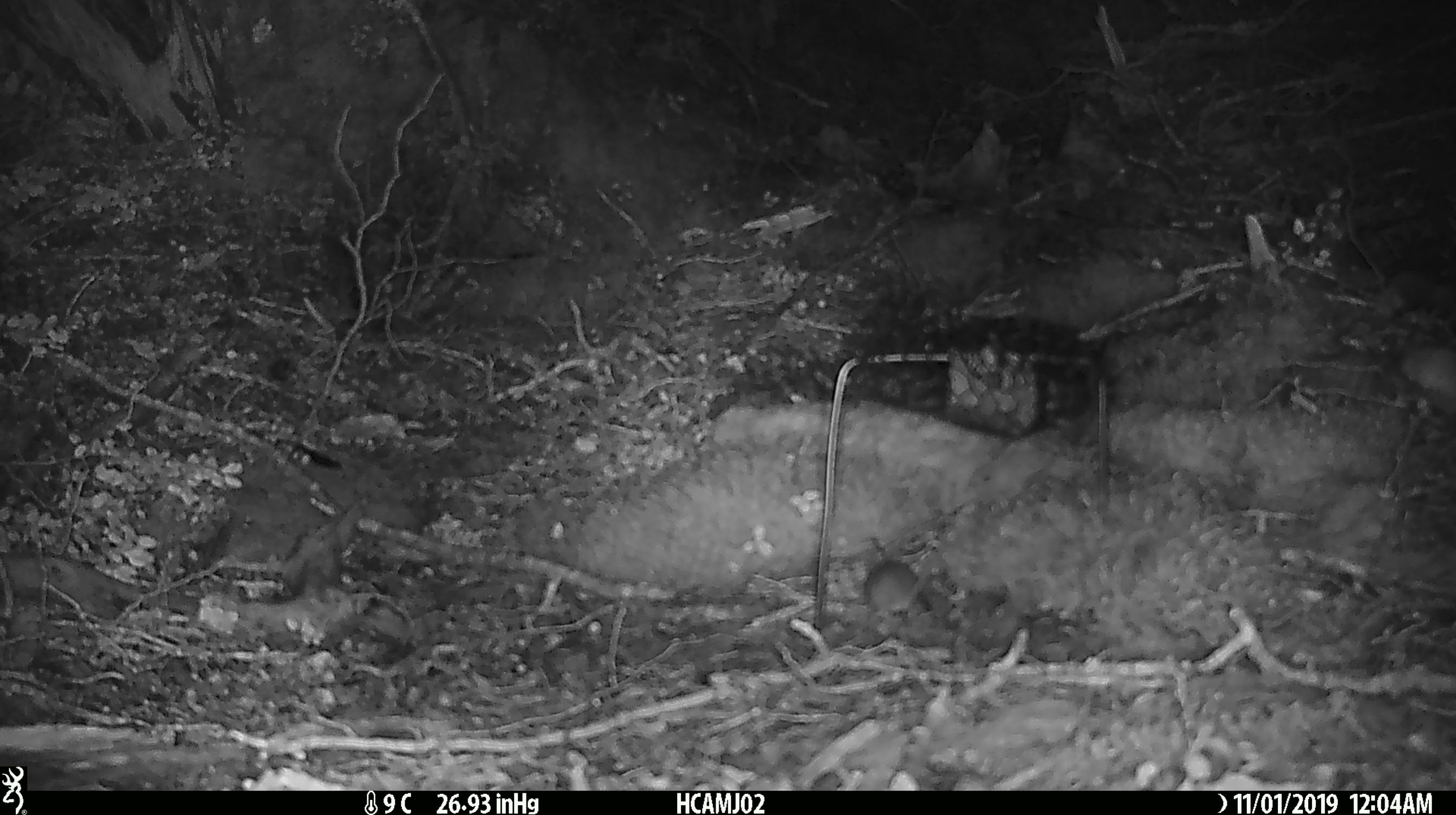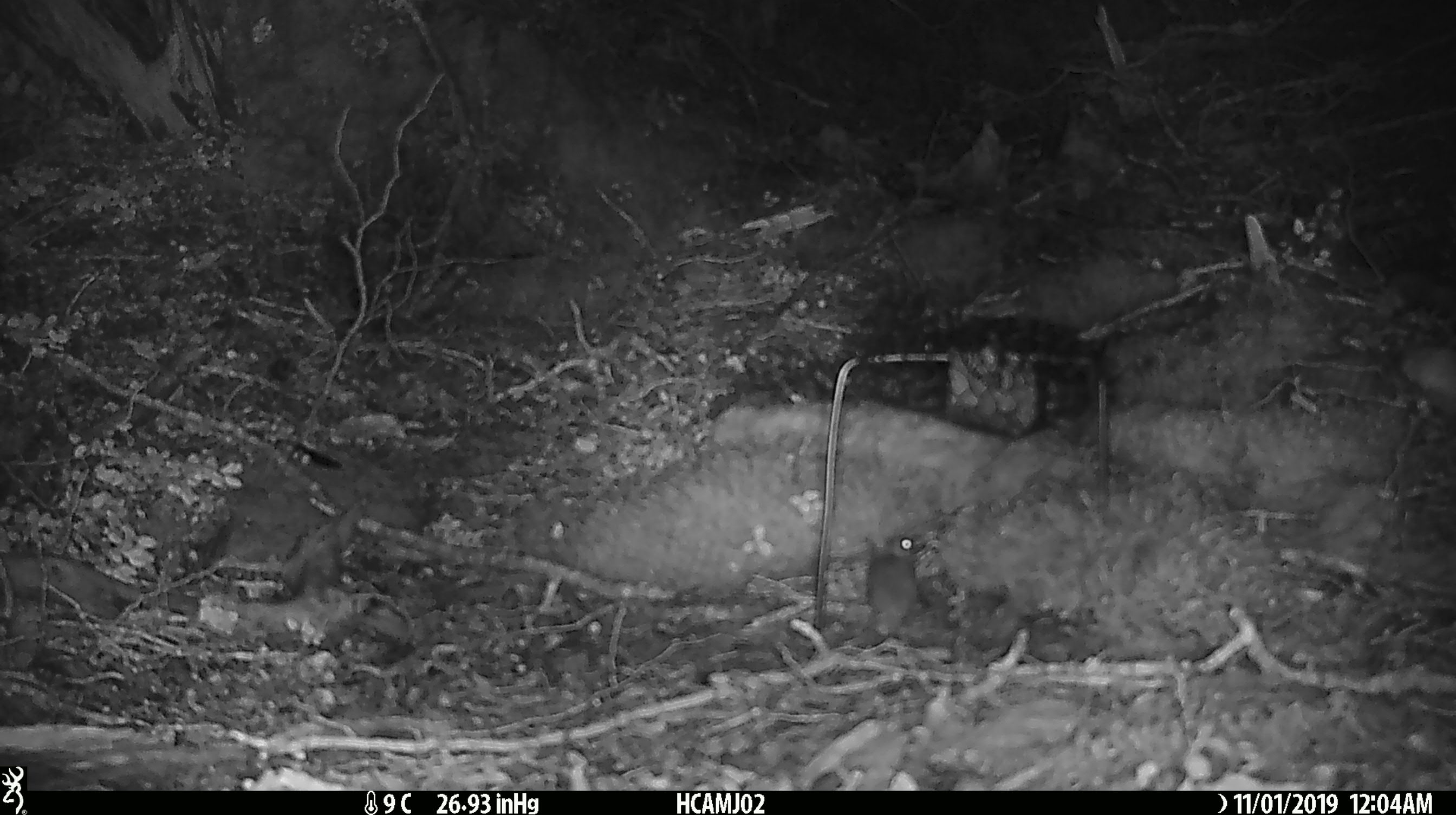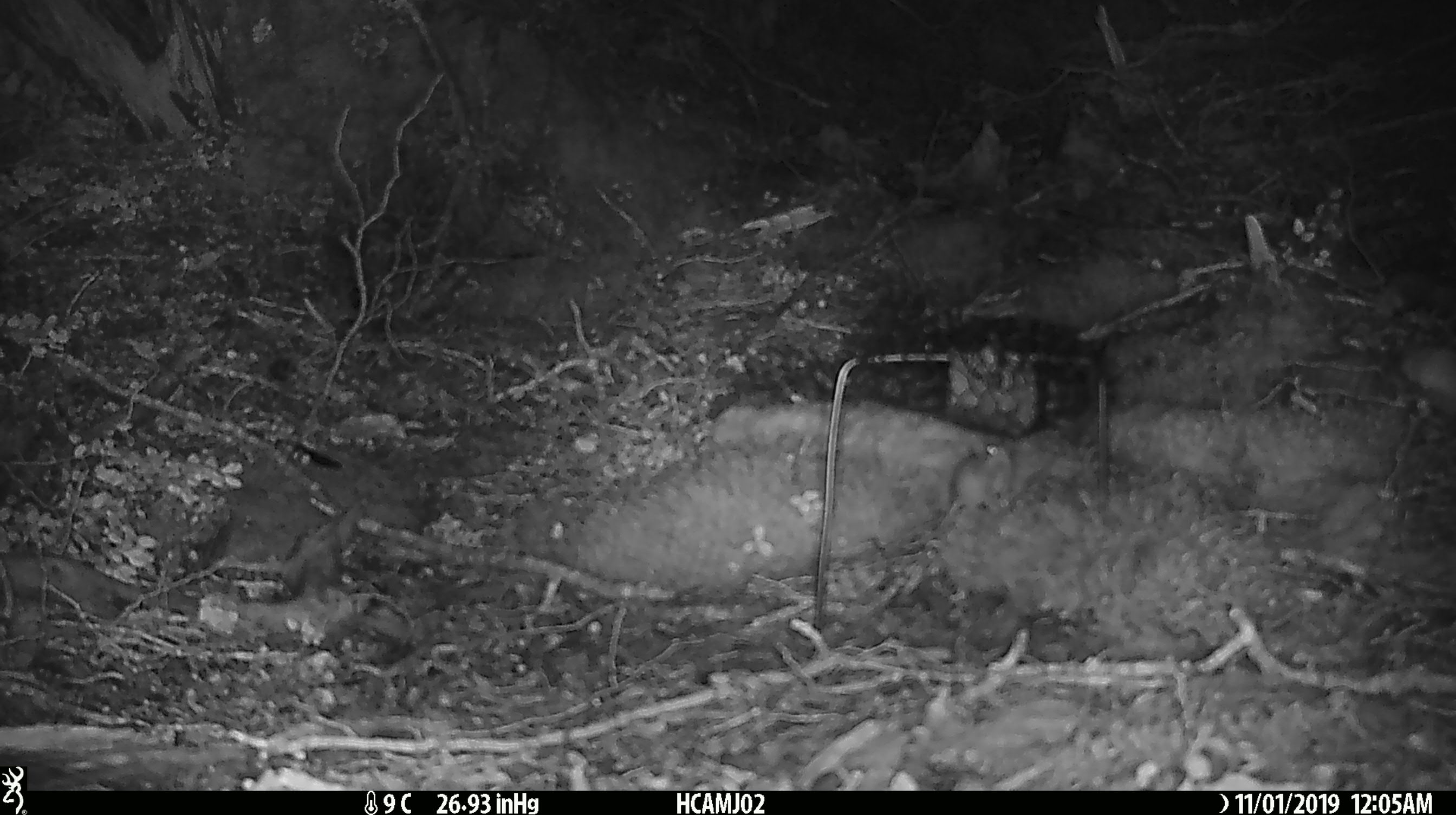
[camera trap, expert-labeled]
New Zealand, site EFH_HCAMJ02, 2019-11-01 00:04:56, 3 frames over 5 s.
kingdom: Animalia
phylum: Chordata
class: Mammalia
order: Rodentia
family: Muridae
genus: Mus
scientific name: Mus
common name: mouse